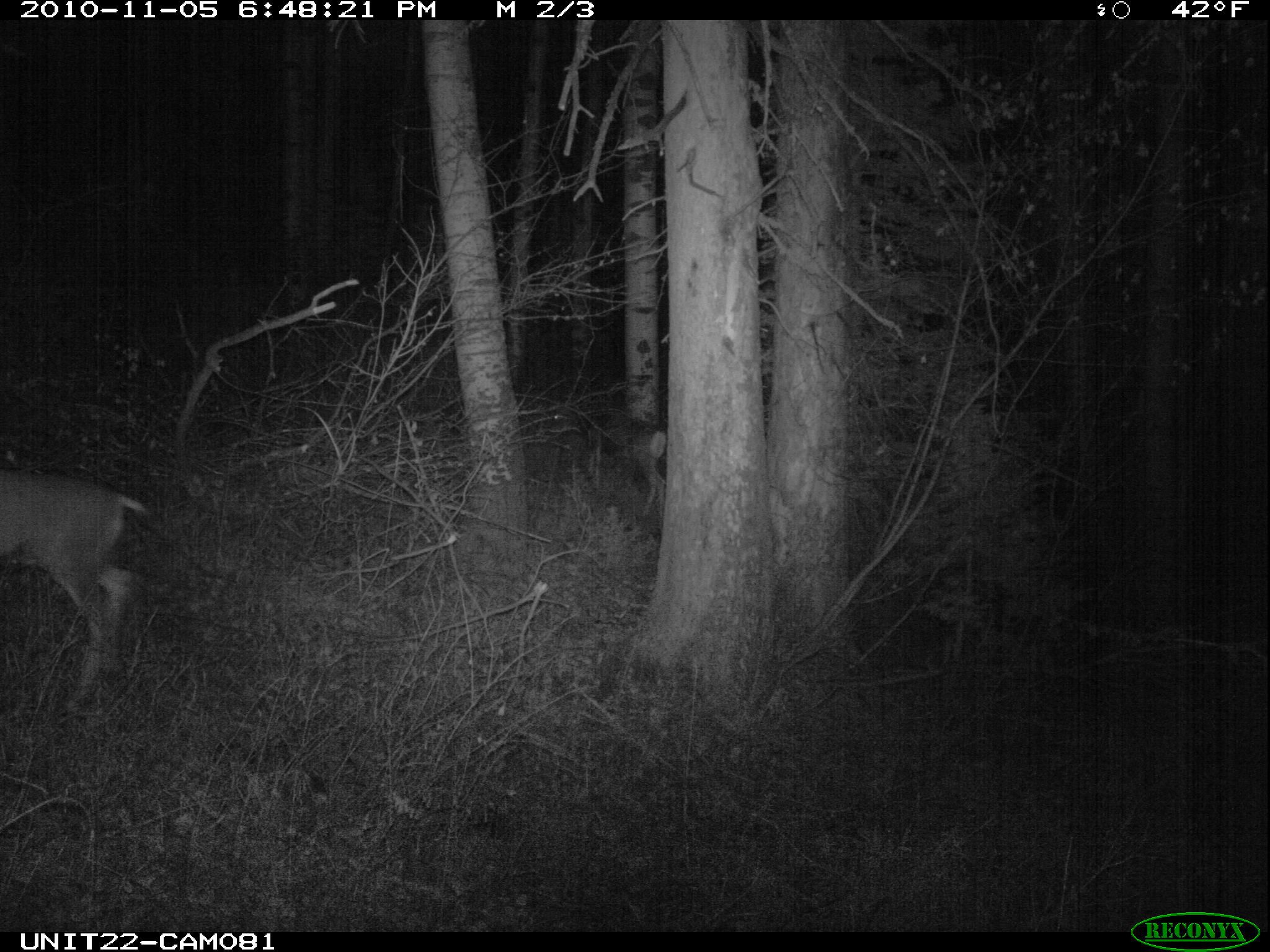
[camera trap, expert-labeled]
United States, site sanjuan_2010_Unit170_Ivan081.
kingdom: Animalia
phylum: Chordata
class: Mammalia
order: Artiodactyla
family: Cervidae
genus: Odocoileus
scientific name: Odocoileus hemionus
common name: mule deer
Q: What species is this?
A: Odocoileus hemionus (mule deer).